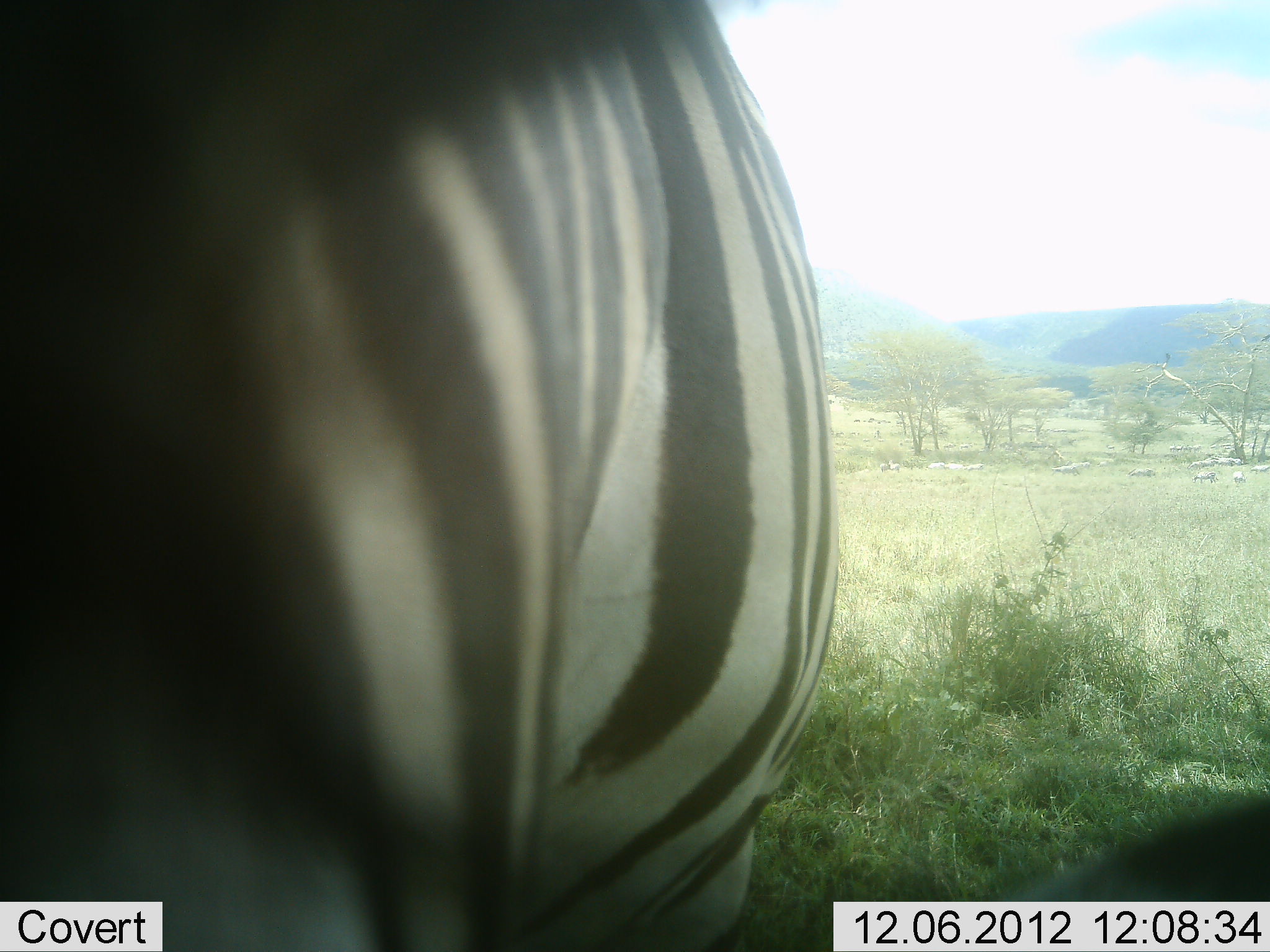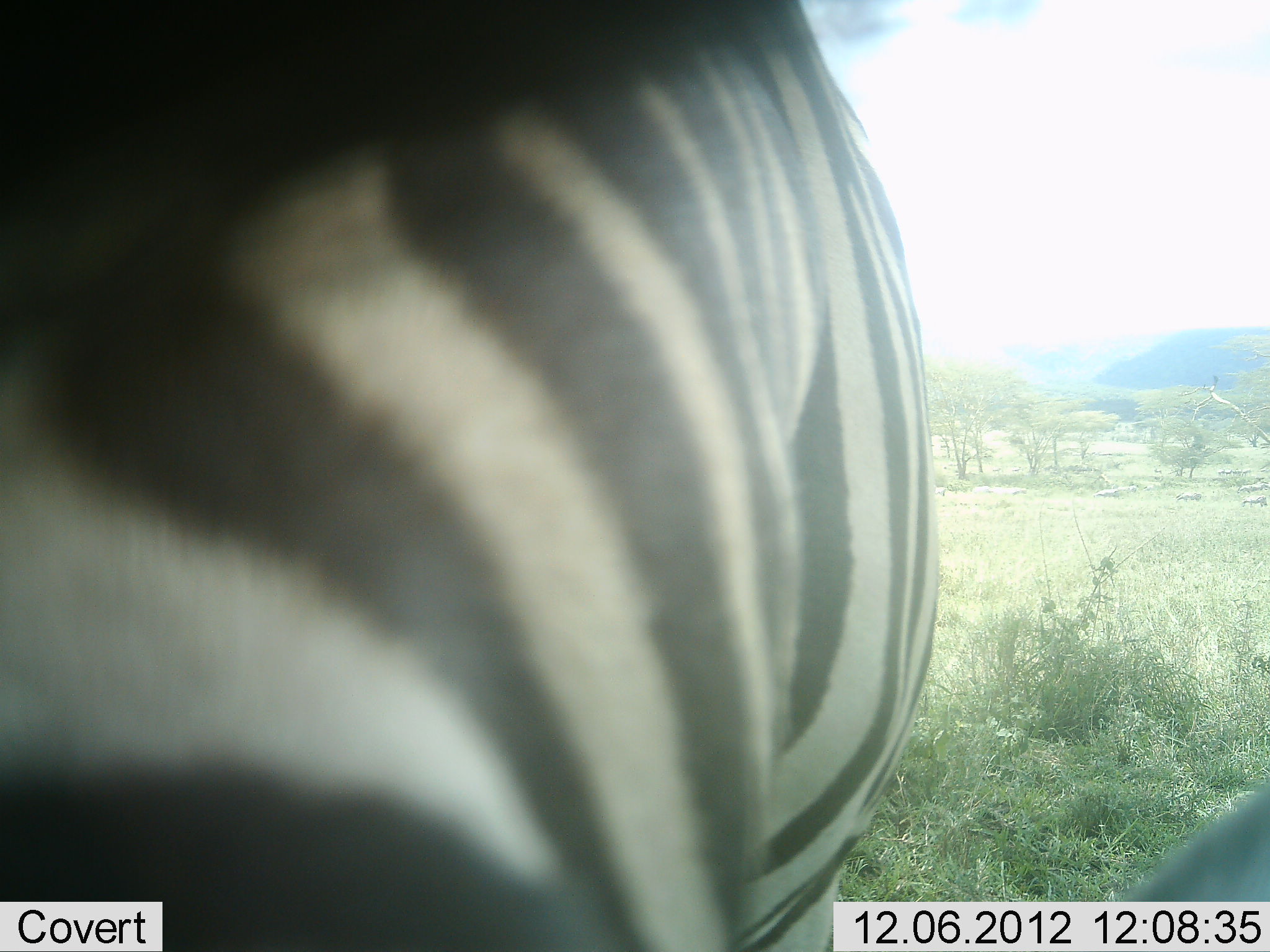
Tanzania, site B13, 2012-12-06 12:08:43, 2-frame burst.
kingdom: Animalia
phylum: Chordata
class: Mammalia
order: Perissodactyla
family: Equidae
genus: Equus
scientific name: Equus quagga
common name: plains zebra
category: zebra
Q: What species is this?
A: Zebra (plains zebra) (Equus quagga).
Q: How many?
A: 2.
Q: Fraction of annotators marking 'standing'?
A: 80%.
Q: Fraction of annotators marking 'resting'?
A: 10%.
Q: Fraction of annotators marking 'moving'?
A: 10%.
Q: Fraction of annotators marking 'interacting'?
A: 10%.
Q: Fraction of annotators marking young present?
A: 10%.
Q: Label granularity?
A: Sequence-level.